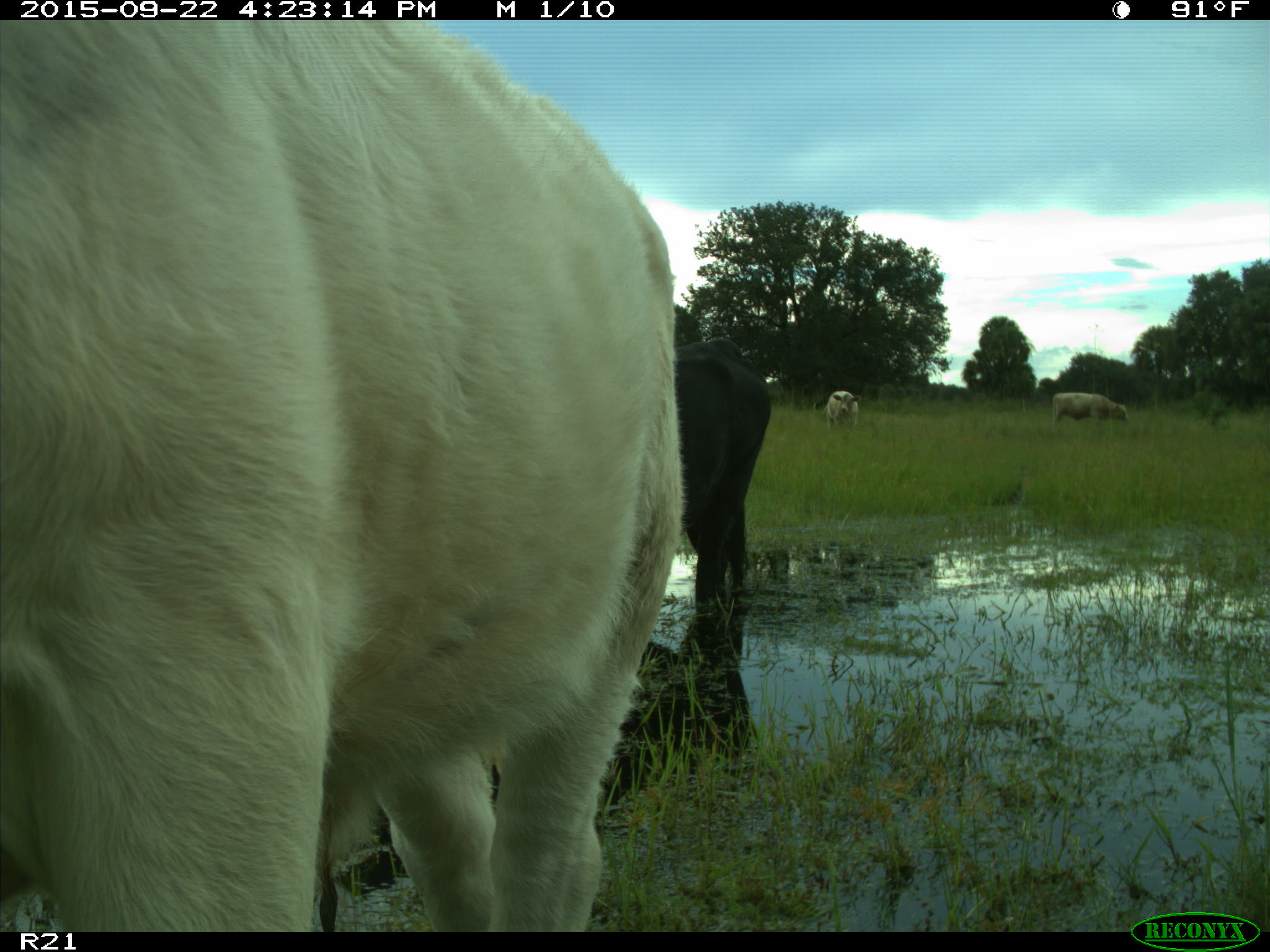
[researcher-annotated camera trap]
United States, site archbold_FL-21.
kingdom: Animalia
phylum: Chordata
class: Mammalia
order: Artiodactyla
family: Bovidae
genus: Bos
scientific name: Bos taurus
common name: domestic cow